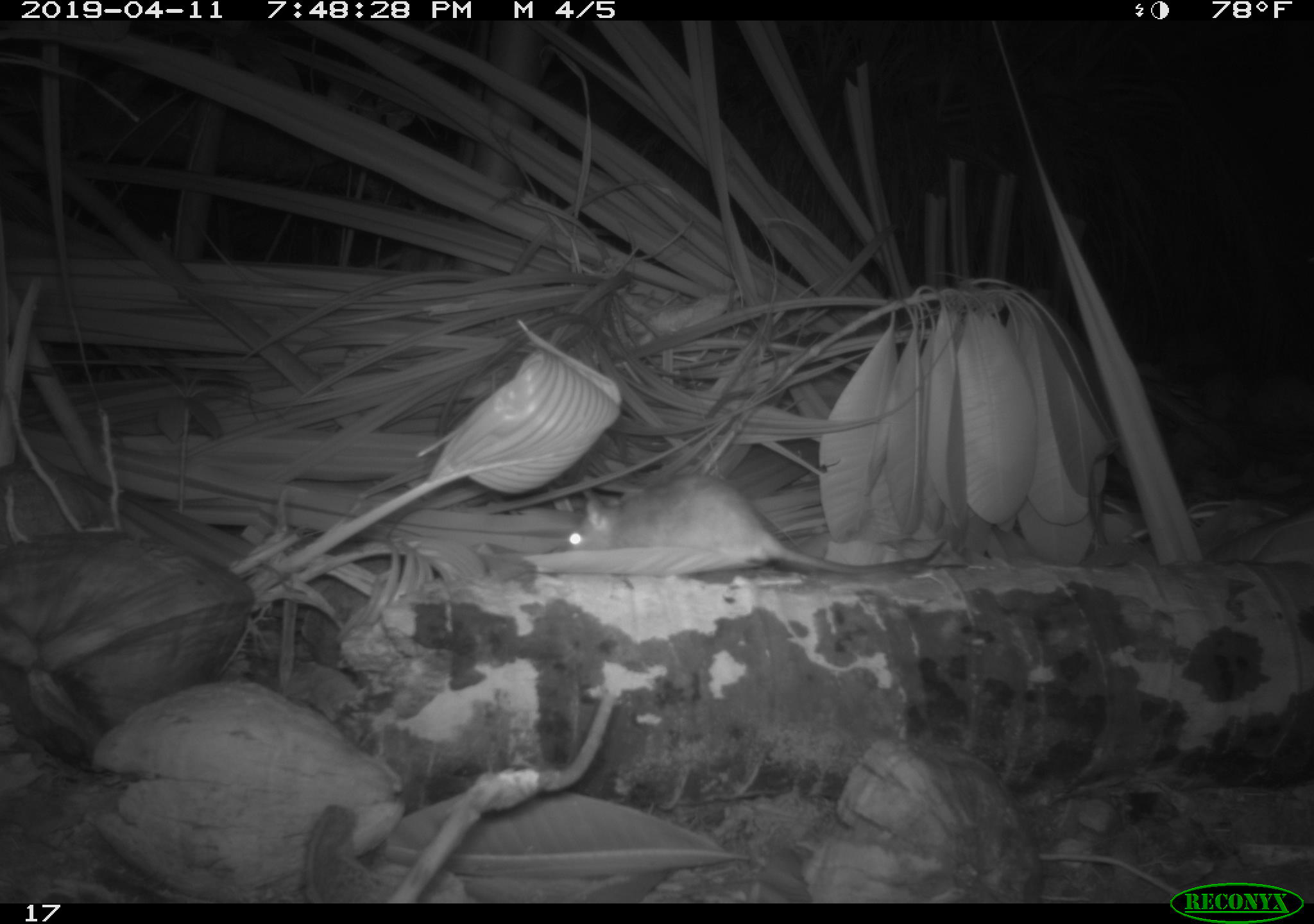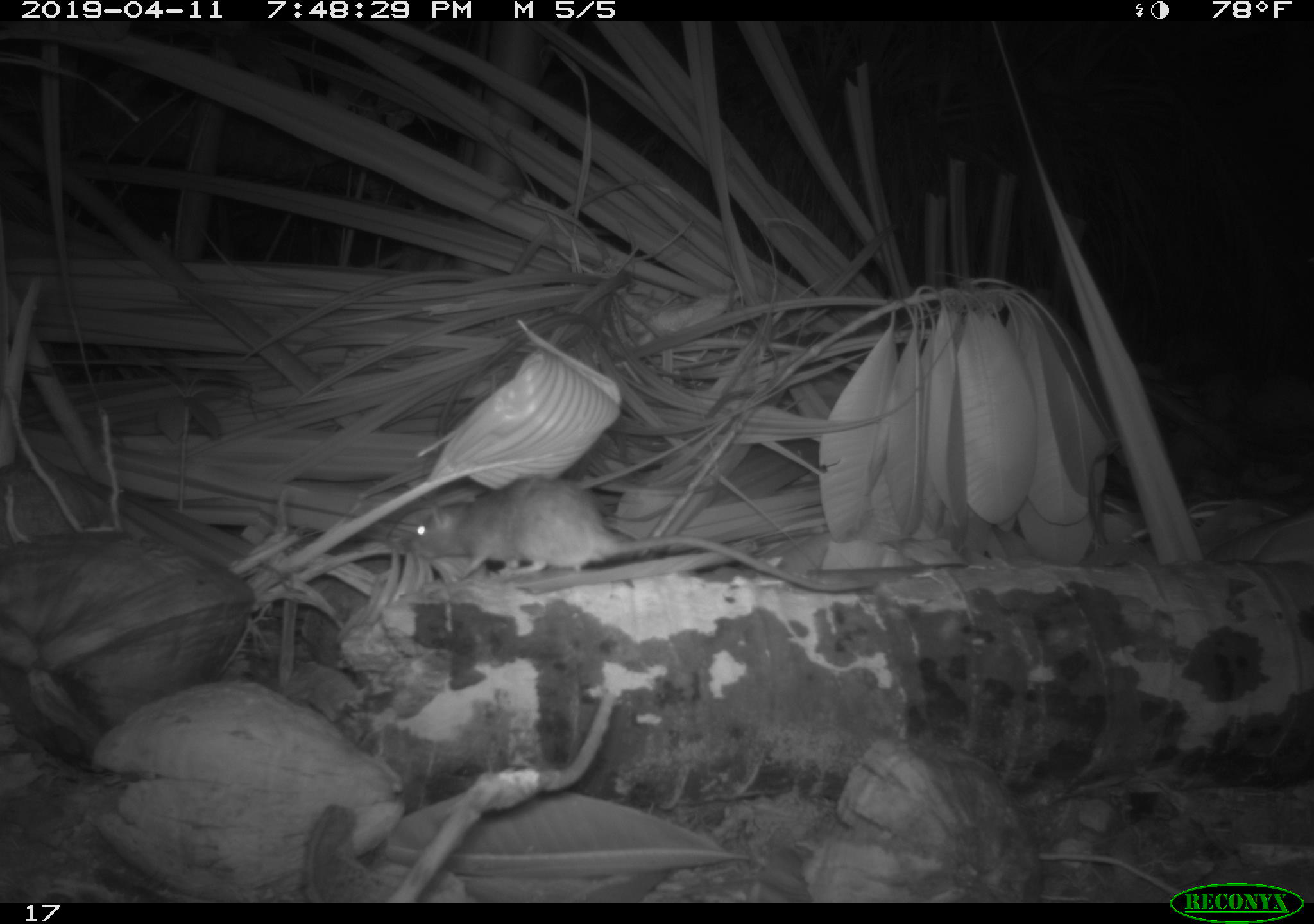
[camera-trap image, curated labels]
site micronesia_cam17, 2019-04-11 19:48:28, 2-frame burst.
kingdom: Animalia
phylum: Chordata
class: Mammalia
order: Rodentia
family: Muridae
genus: Rattus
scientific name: Rattus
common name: rat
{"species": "rat (Rattus)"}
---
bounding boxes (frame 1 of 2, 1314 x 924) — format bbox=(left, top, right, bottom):
rat: bbox=(560, 477, 959, 580)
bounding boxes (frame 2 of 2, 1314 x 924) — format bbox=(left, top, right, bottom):
rat: bbox=(409, 475, 887, 601)